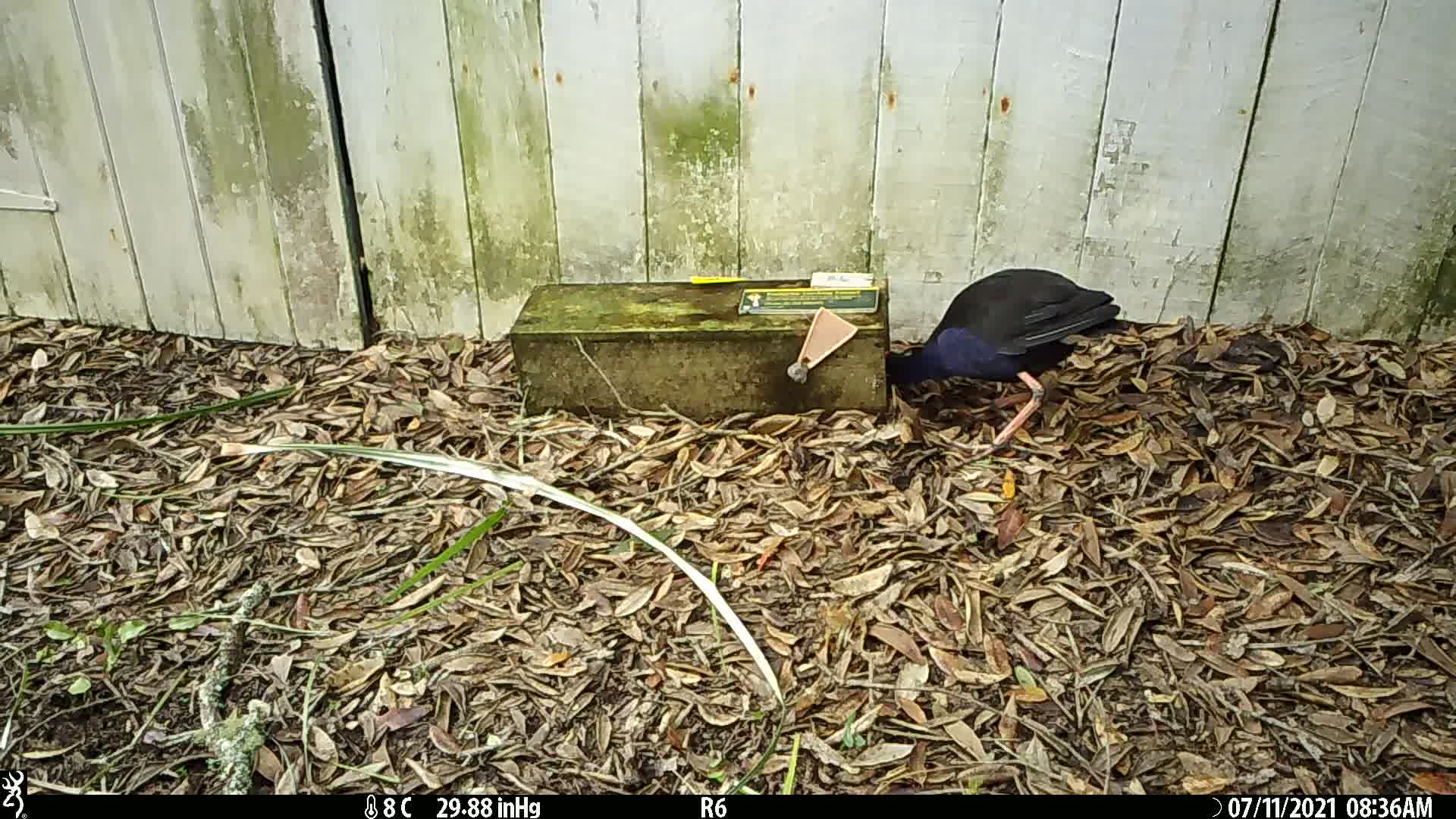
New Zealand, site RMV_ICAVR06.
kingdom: Animalia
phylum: Chordata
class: Aves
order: Gruiformes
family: Rallidae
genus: Porphyrio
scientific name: Porphyrio melanotus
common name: australasian swamphen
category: pukeko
Pukeko (australasian swamphen) (Porphyrio melanotus).